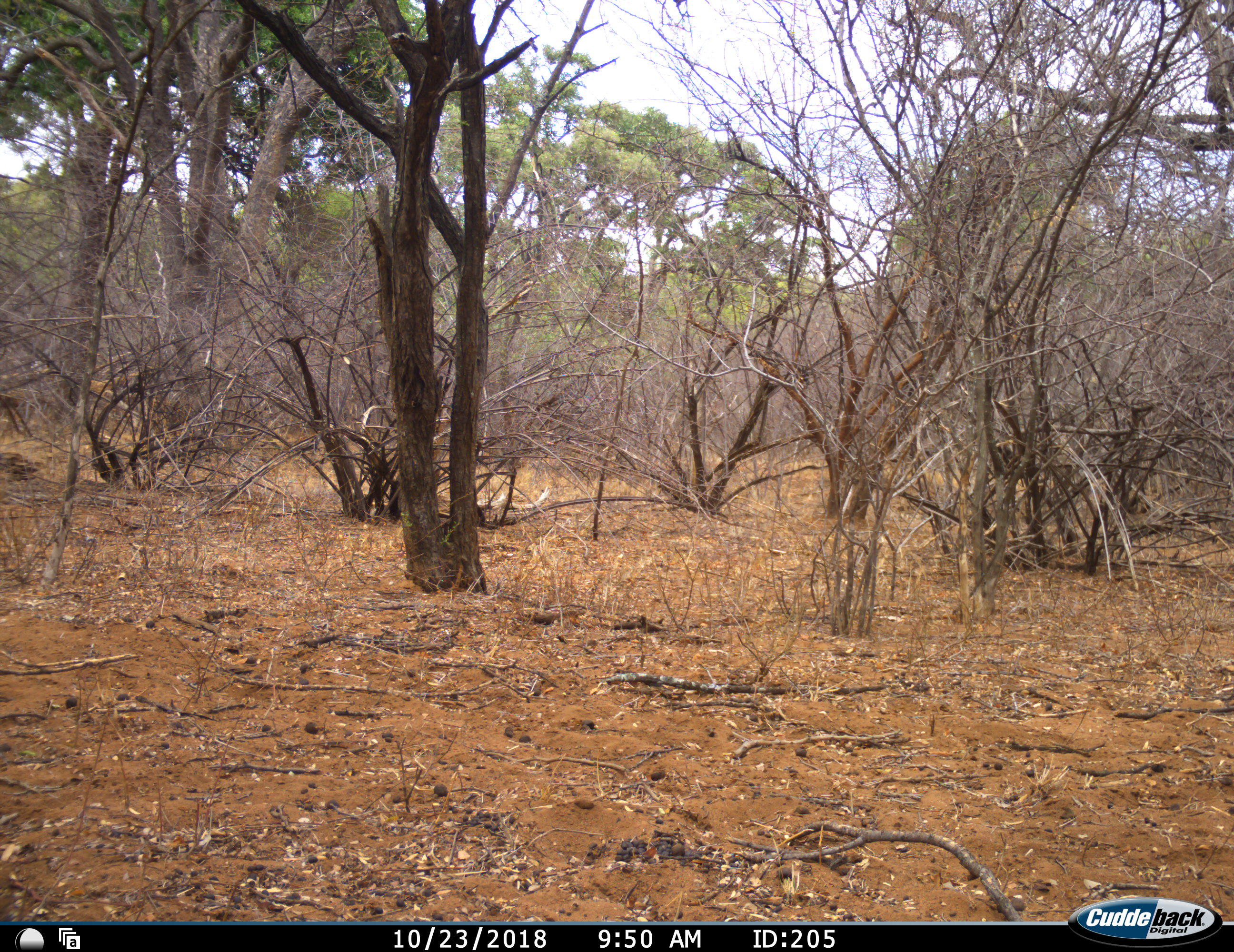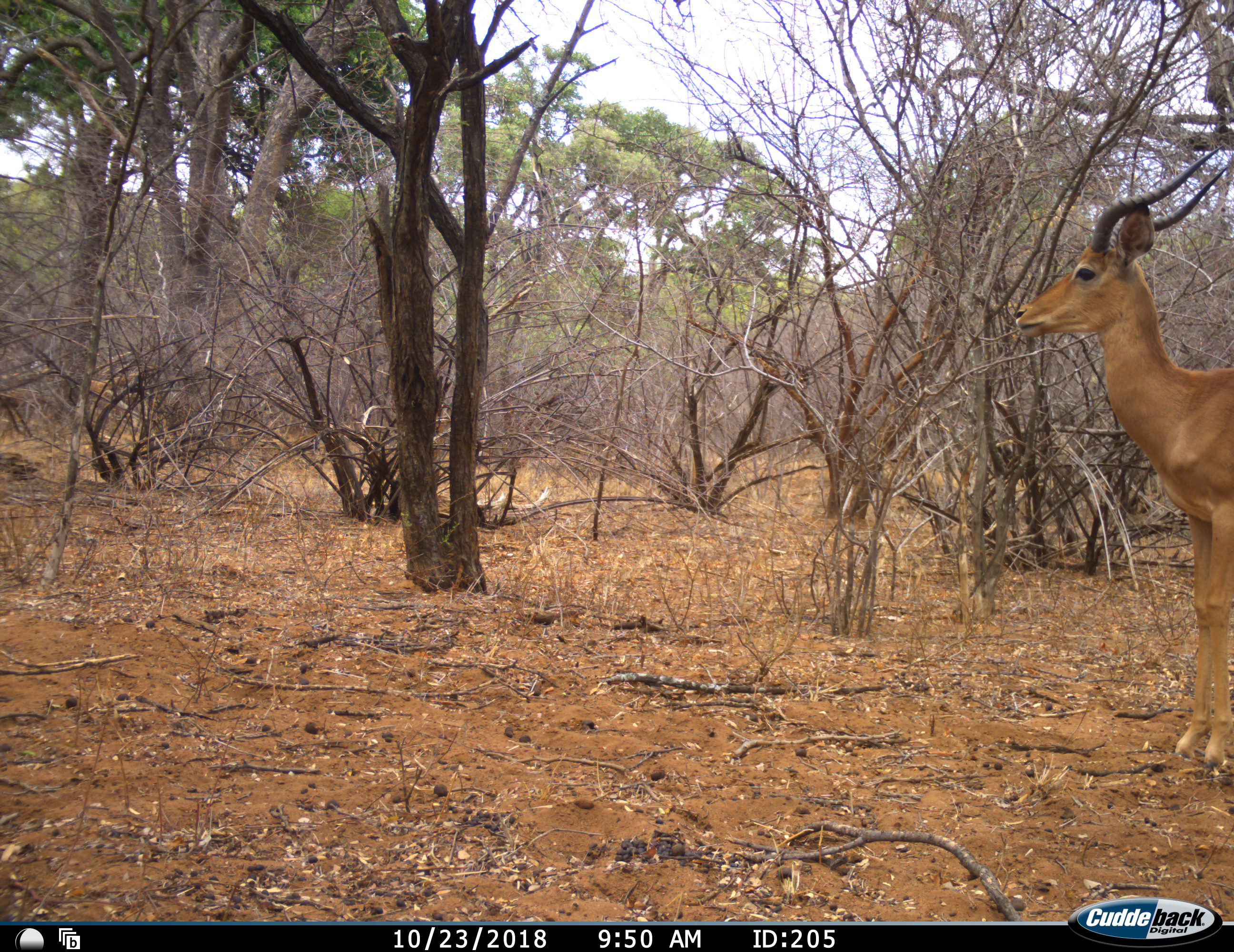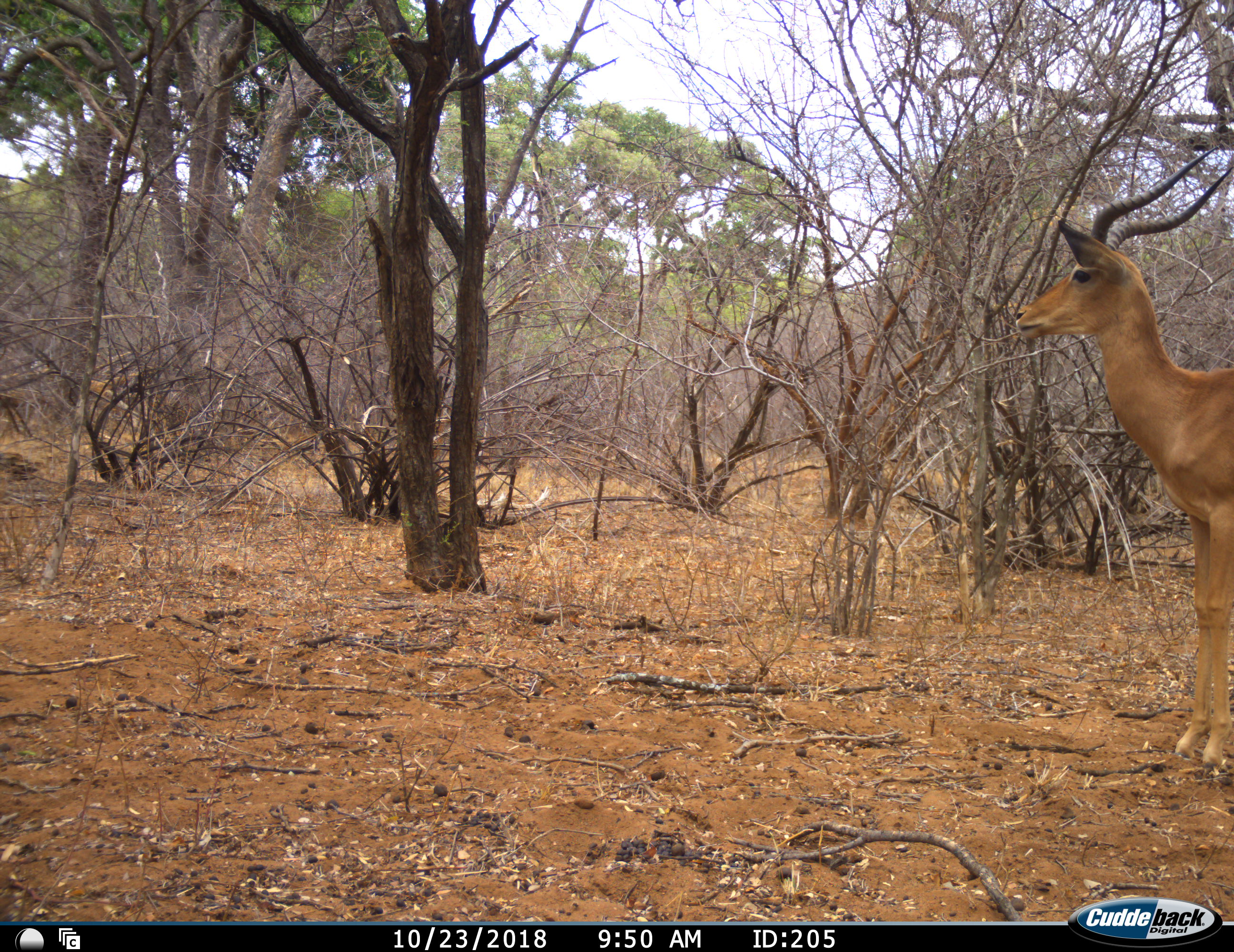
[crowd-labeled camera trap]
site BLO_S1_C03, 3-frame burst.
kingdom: Animalia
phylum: Chordata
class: Mammalia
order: Artiodactyla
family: Bovidae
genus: Aepyceros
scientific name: Aepyceros melampus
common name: impala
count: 1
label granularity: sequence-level